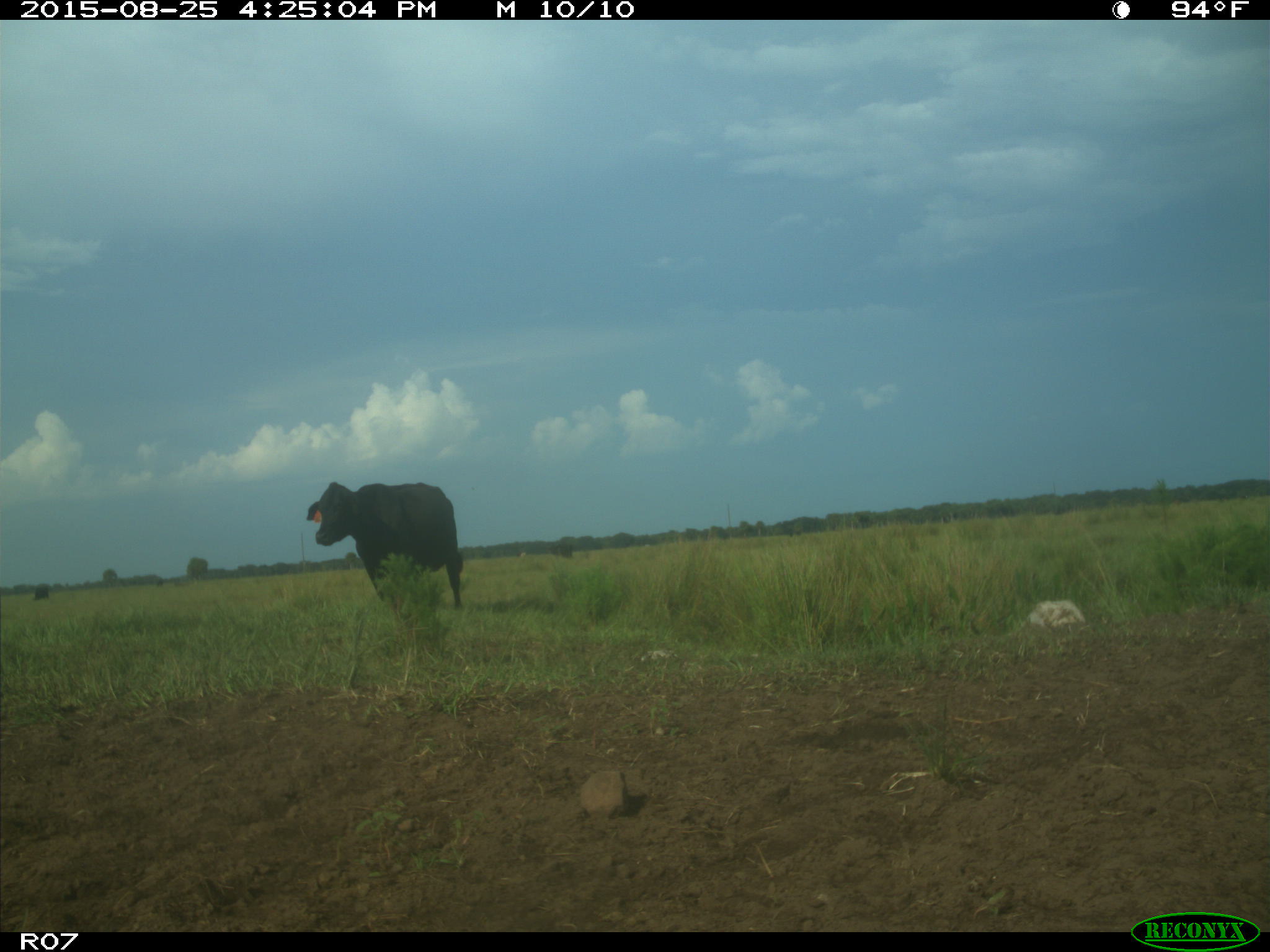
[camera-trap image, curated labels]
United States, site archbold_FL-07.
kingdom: Animalia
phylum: Chordata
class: Mammalia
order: Artiodactyla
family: Bovidae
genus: Bos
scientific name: Bos taurus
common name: domestic cow